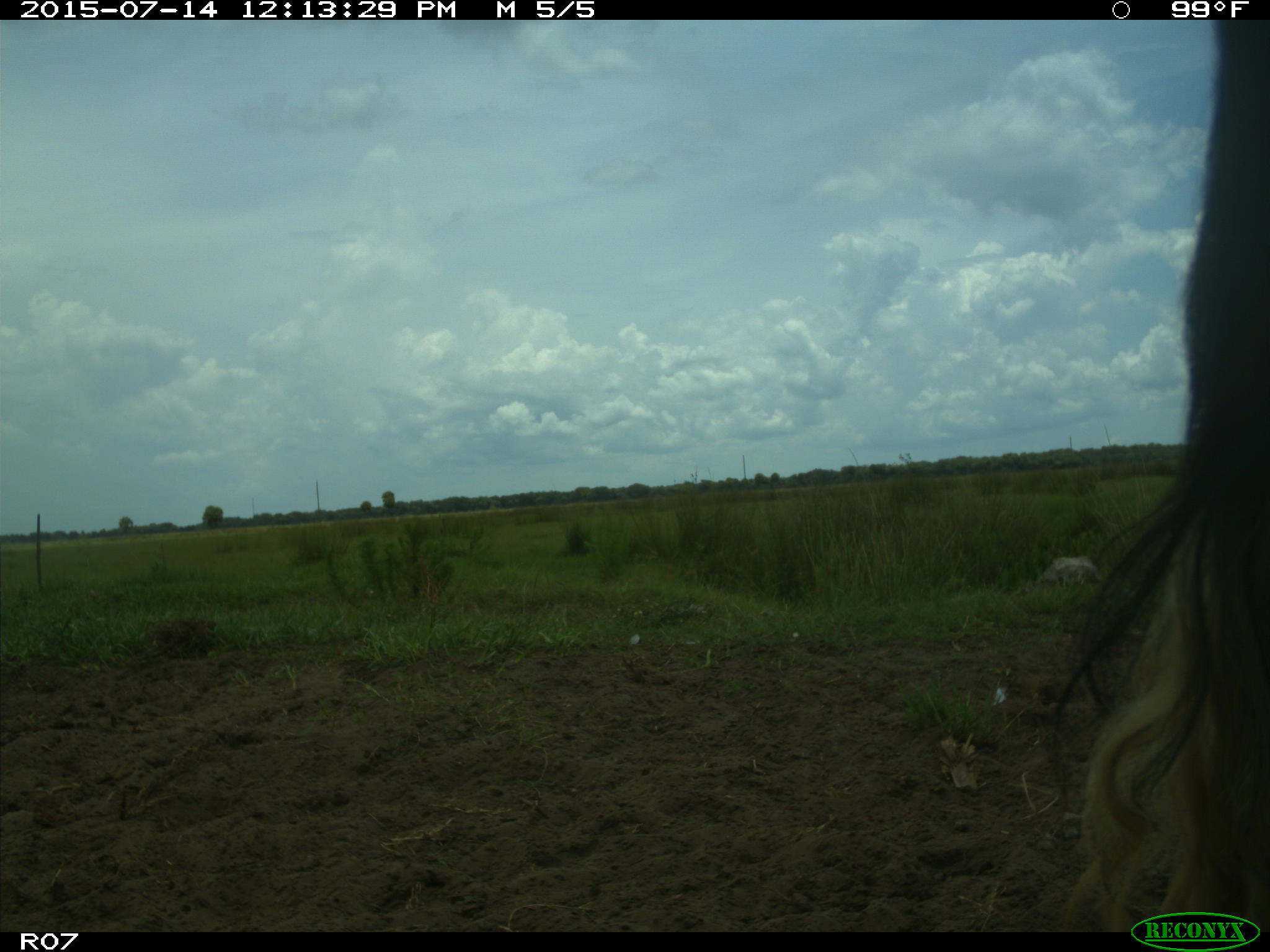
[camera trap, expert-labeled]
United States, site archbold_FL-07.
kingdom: Animalia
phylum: Chordata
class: Mammalia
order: Artiodactyla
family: Bovidae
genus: Bos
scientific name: Bos taurus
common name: domestic cow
Bos taurus (domestic cow).